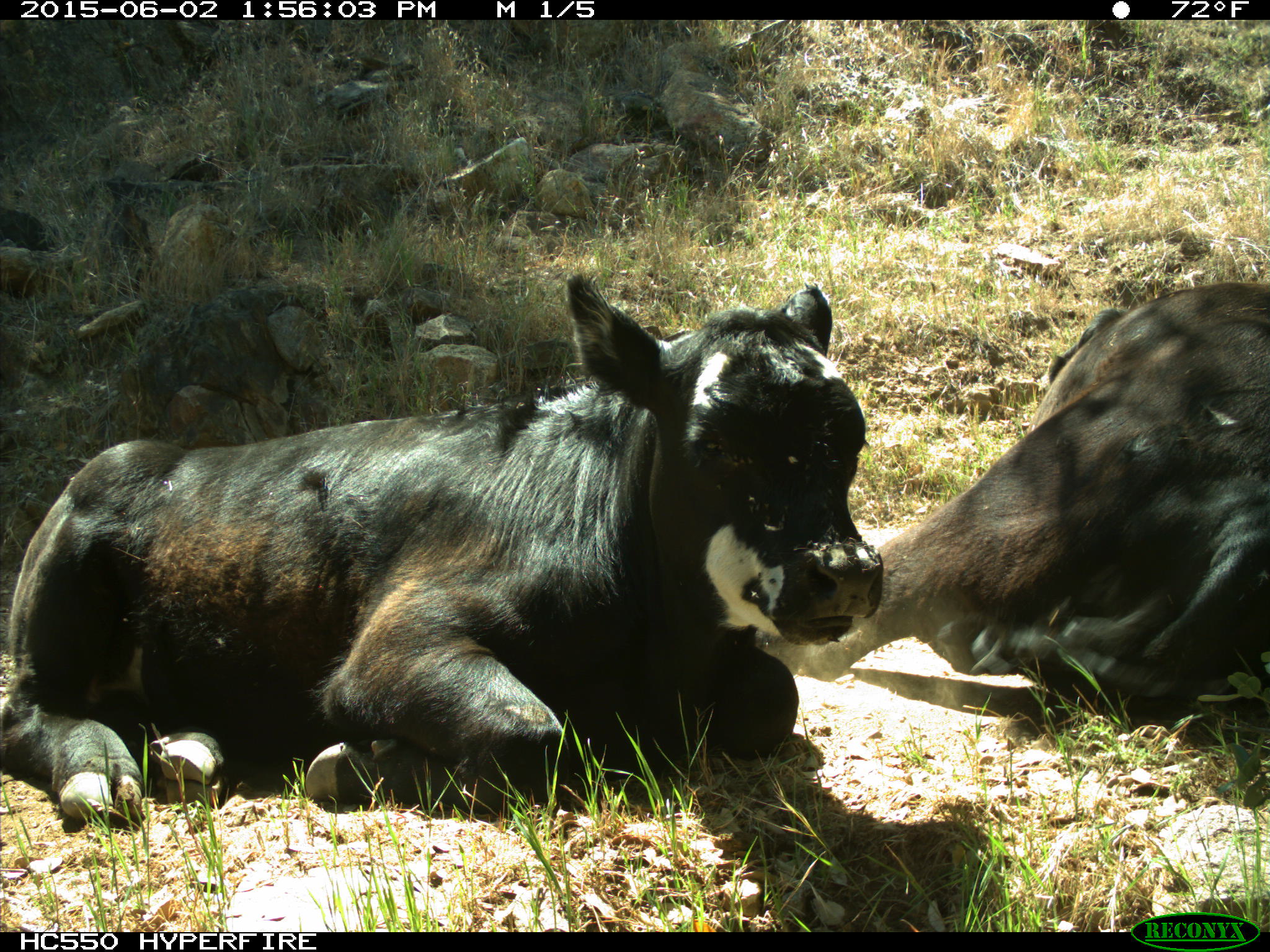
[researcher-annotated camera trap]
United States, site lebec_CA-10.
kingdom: Animalia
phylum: Chordata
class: Mammalia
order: Artiodactyla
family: Bovidae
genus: Bos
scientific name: Bos taurus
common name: domestic cow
Bos taurus (domestic cow).